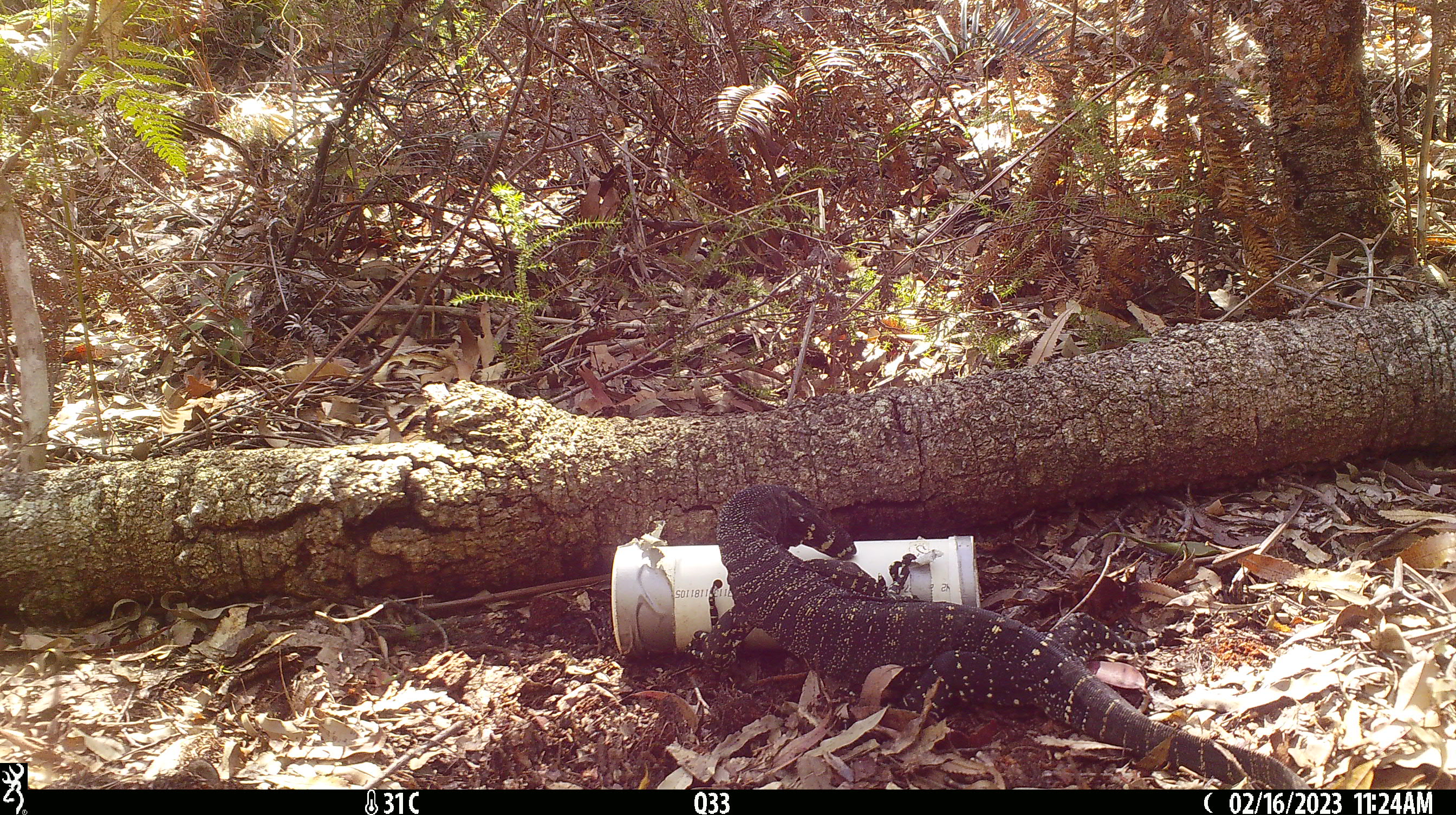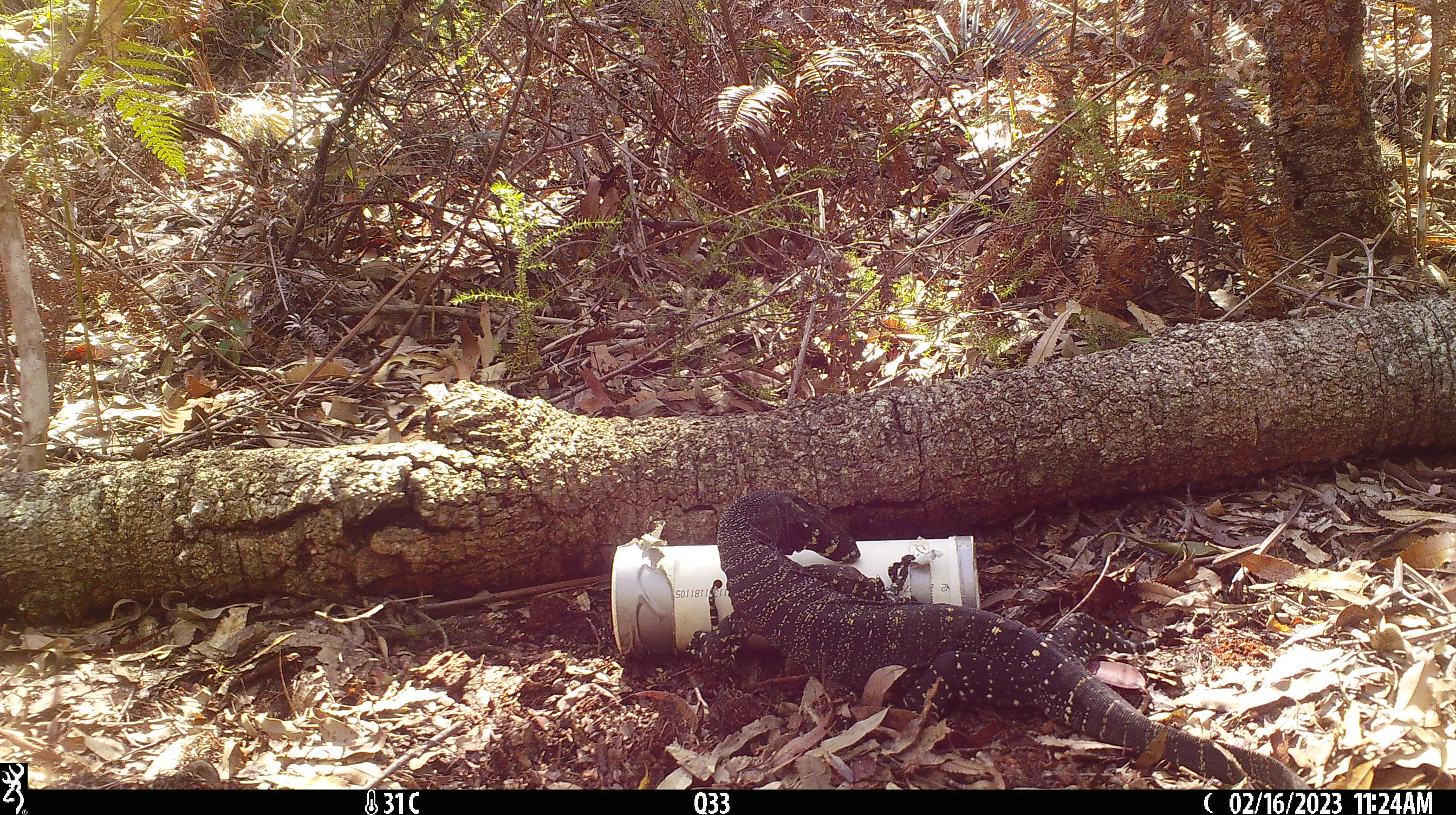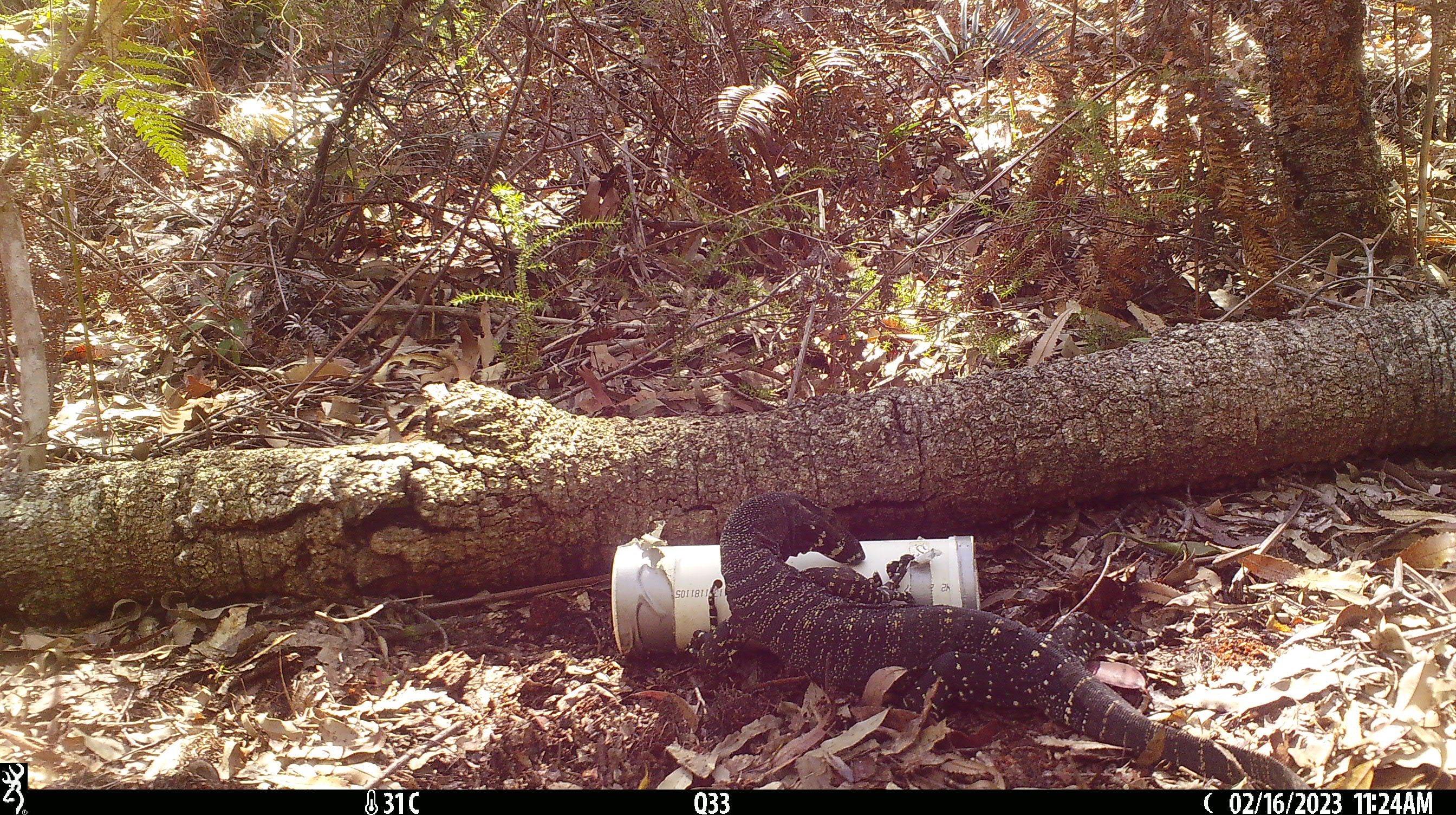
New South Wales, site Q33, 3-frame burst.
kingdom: Animalia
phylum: Chordata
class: Reptilia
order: Squamata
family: Varanidae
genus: Varanus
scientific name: Varanus varius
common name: lace monitor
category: goanna